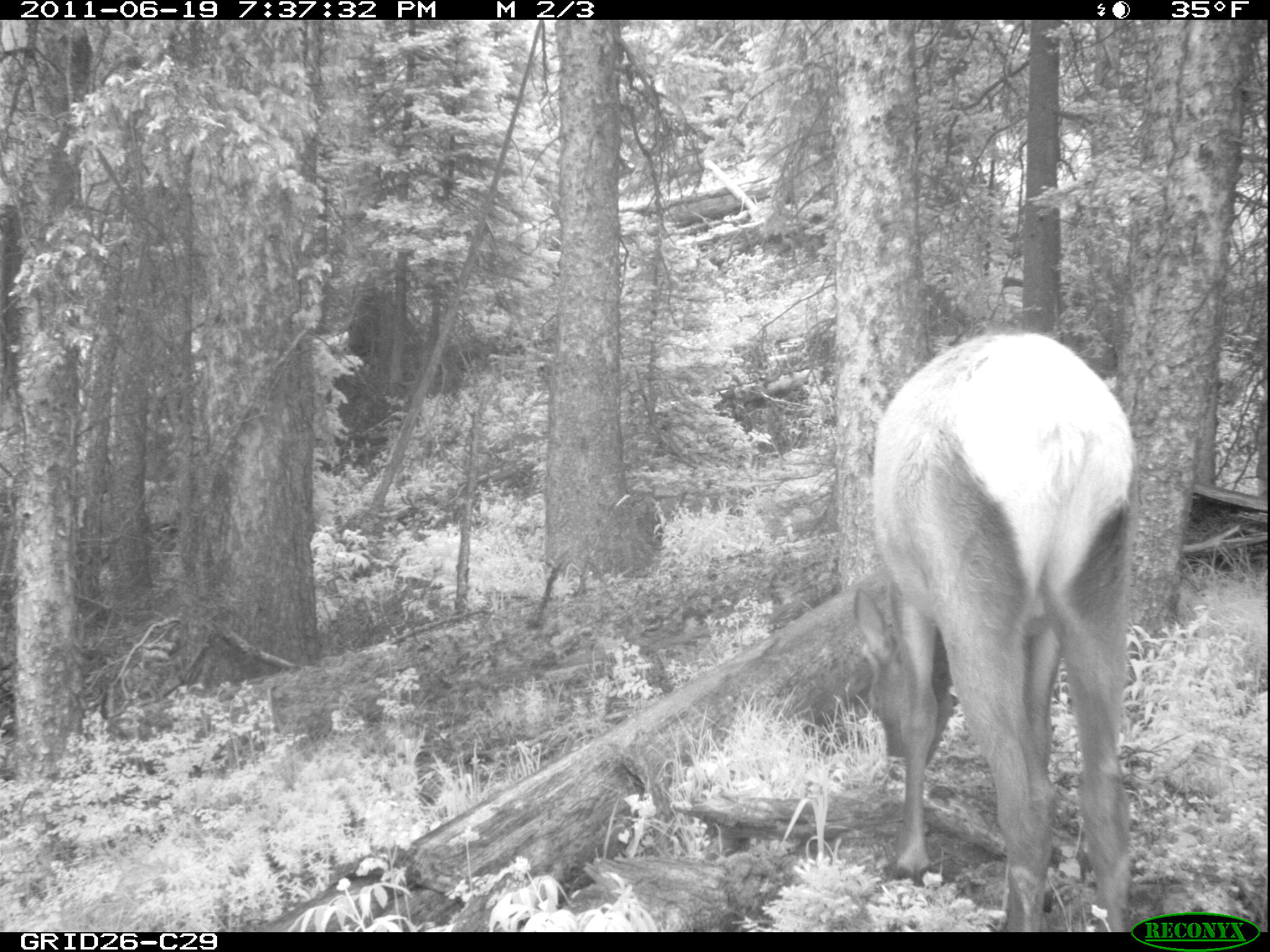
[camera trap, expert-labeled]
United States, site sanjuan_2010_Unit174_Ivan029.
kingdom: Animalia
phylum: Chordata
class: Mammalia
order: Artiodactyla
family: Cervidae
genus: Cervus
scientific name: Cervus elaphus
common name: red deer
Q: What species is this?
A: Cervus elaphus (red deer).